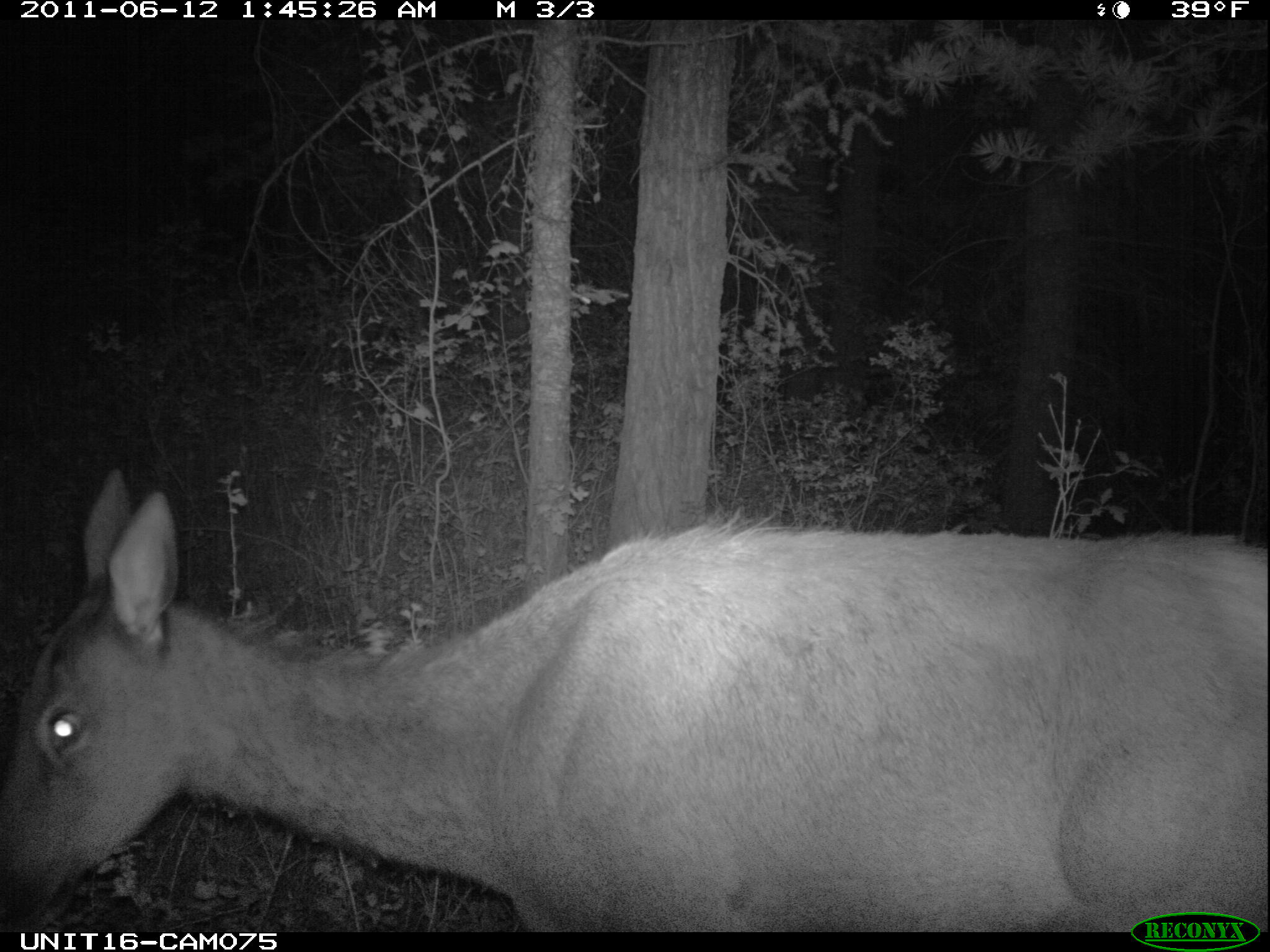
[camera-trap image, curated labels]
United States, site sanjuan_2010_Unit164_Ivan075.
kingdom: Animalia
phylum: Chordata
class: Mammalia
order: Artiodactyla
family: Cervidae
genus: Cervus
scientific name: Cervus elaphus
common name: red deer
Cervus elaphus (red deer).